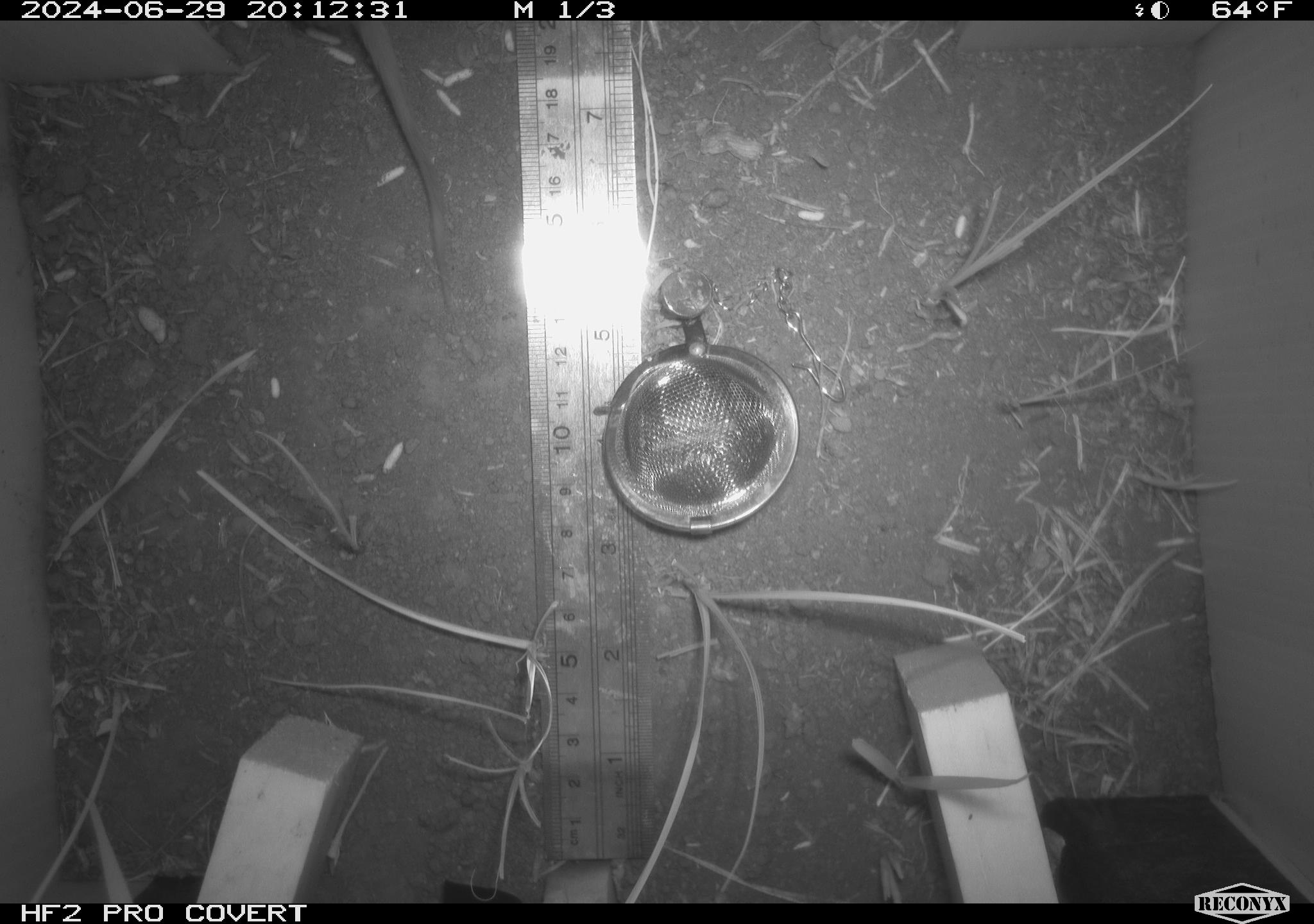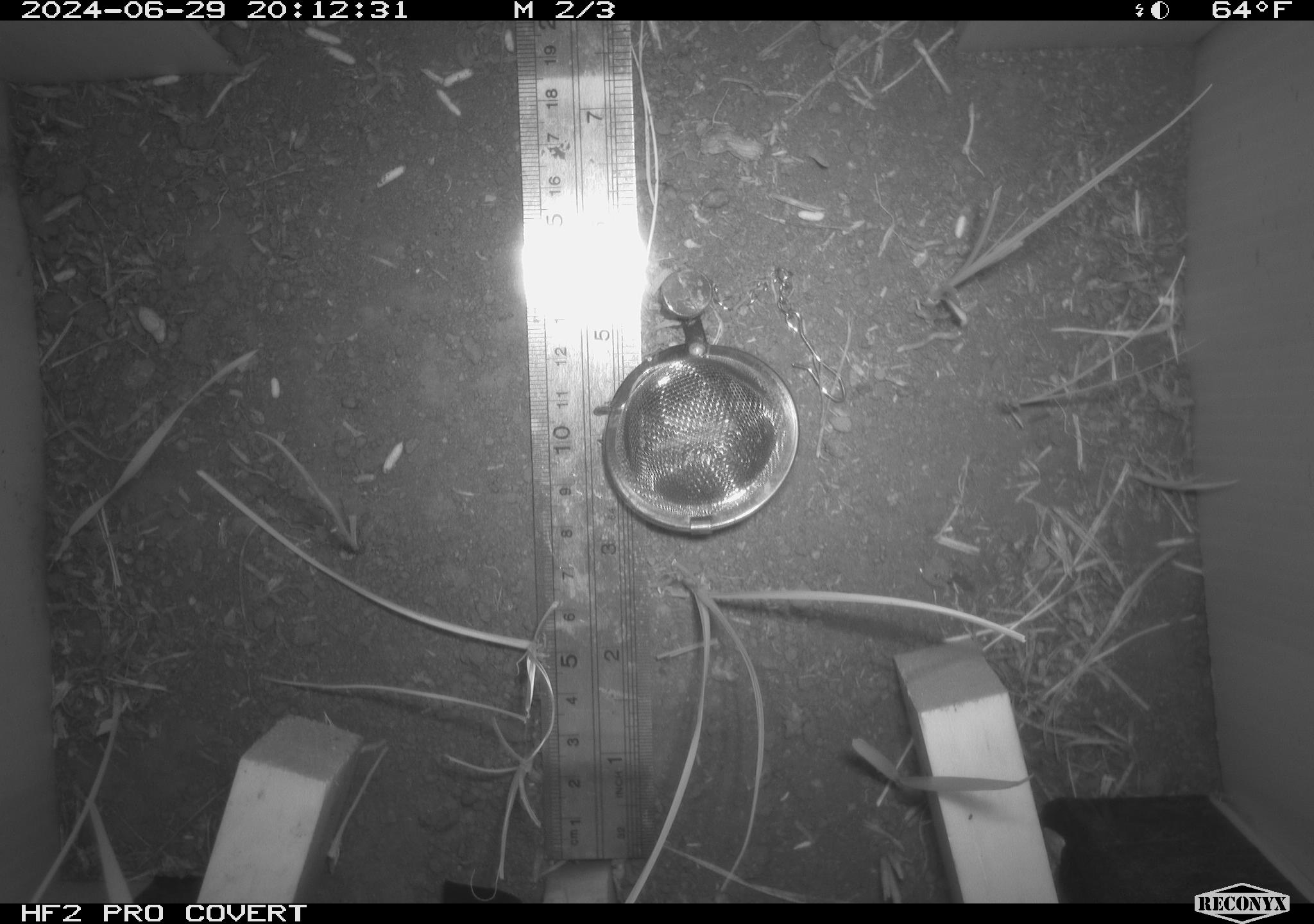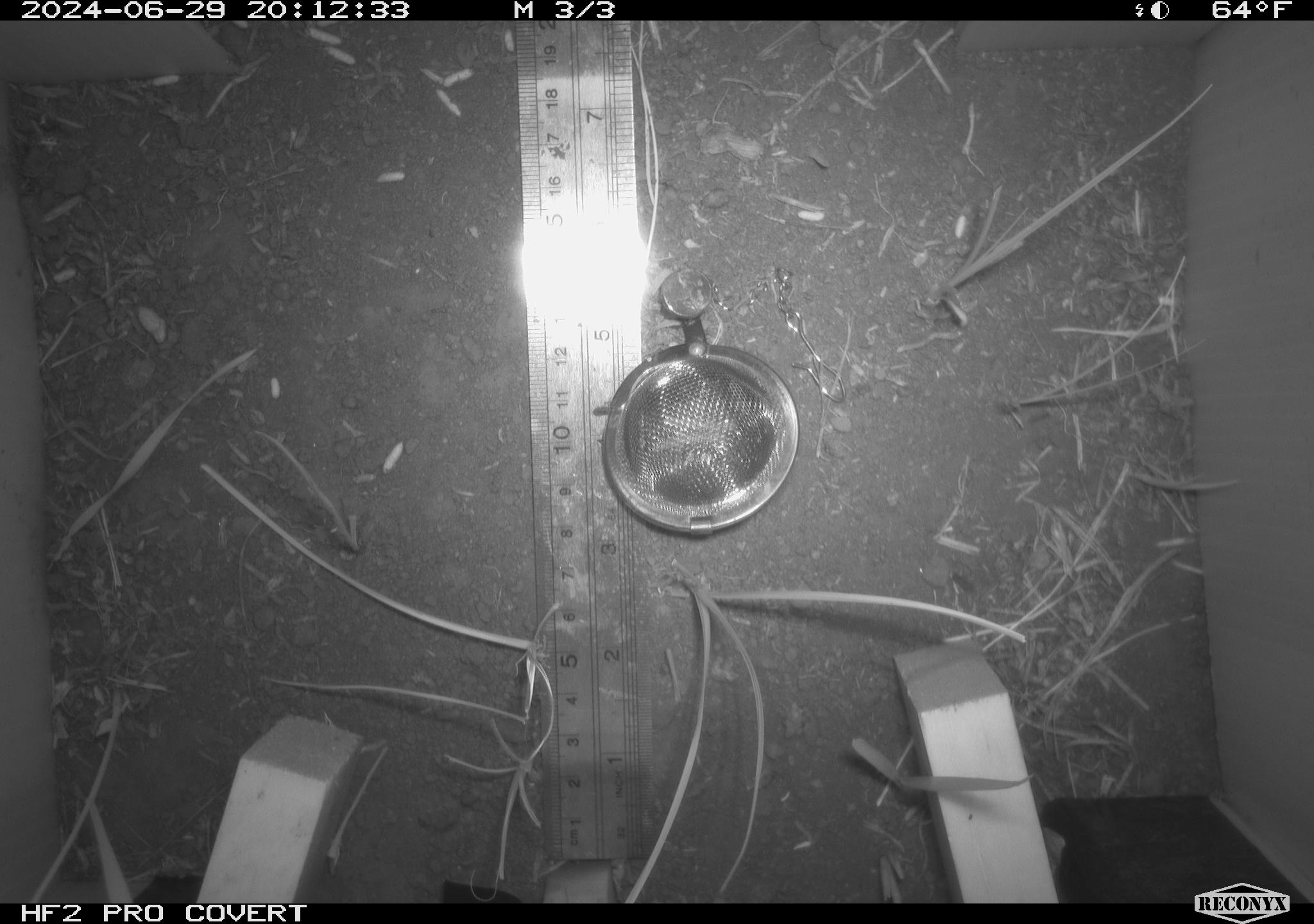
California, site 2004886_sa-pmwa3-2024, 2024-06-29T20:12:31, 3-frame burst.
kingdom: Animalia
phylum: Chordata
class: Mammalia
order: Rodentia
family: Cricetidae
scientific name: Arvicolinae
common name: voles, lemmings, and muskrats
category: arvicolinae subfamily